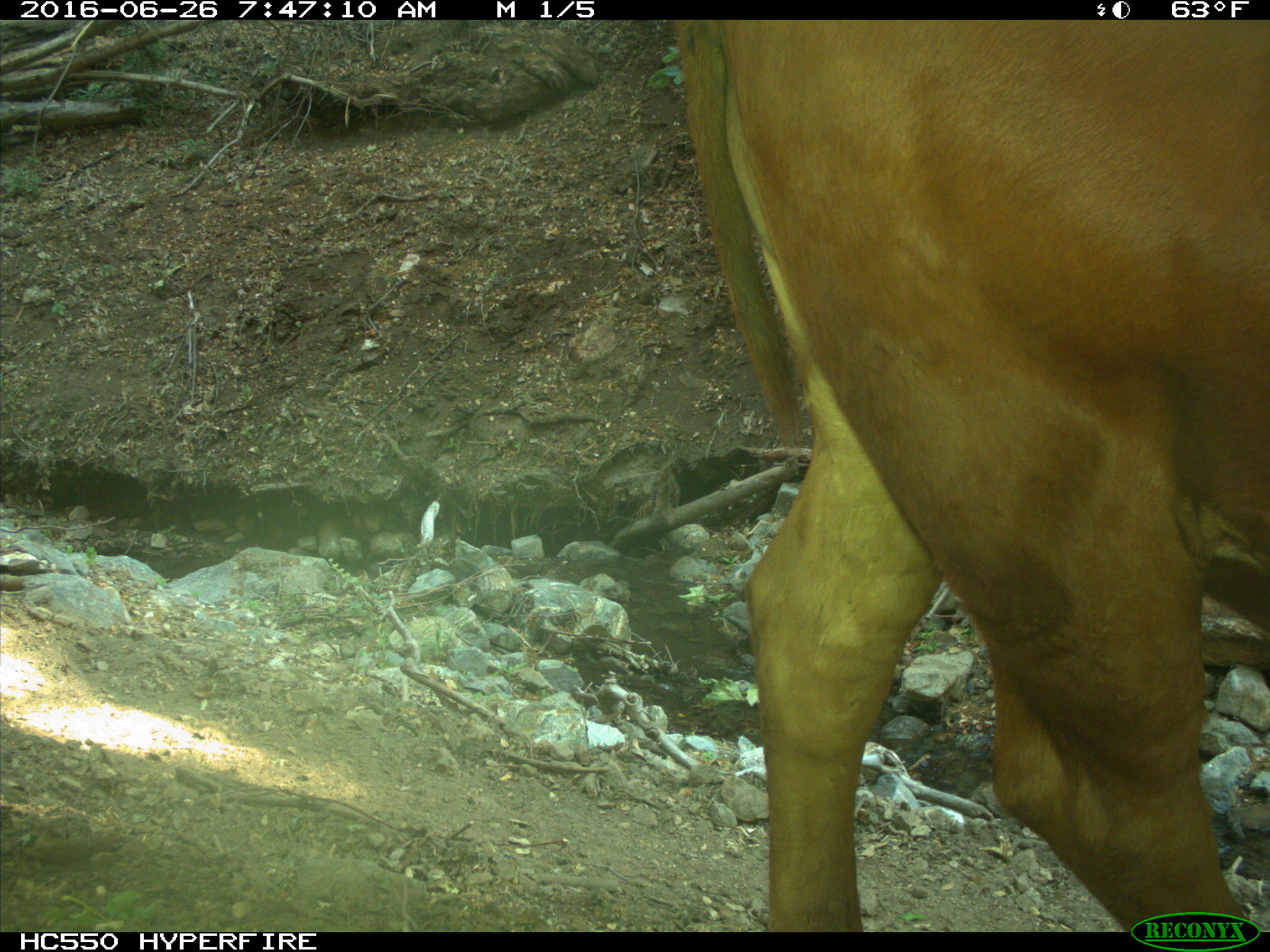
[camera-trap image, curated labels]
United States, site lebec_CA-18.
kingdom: Animalia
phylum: Chordata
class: Mammalia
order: Artiodactyla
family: Bovidae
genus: Bos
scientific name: Bos taurus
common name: domestic cow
Bos taurus (domestic cow).